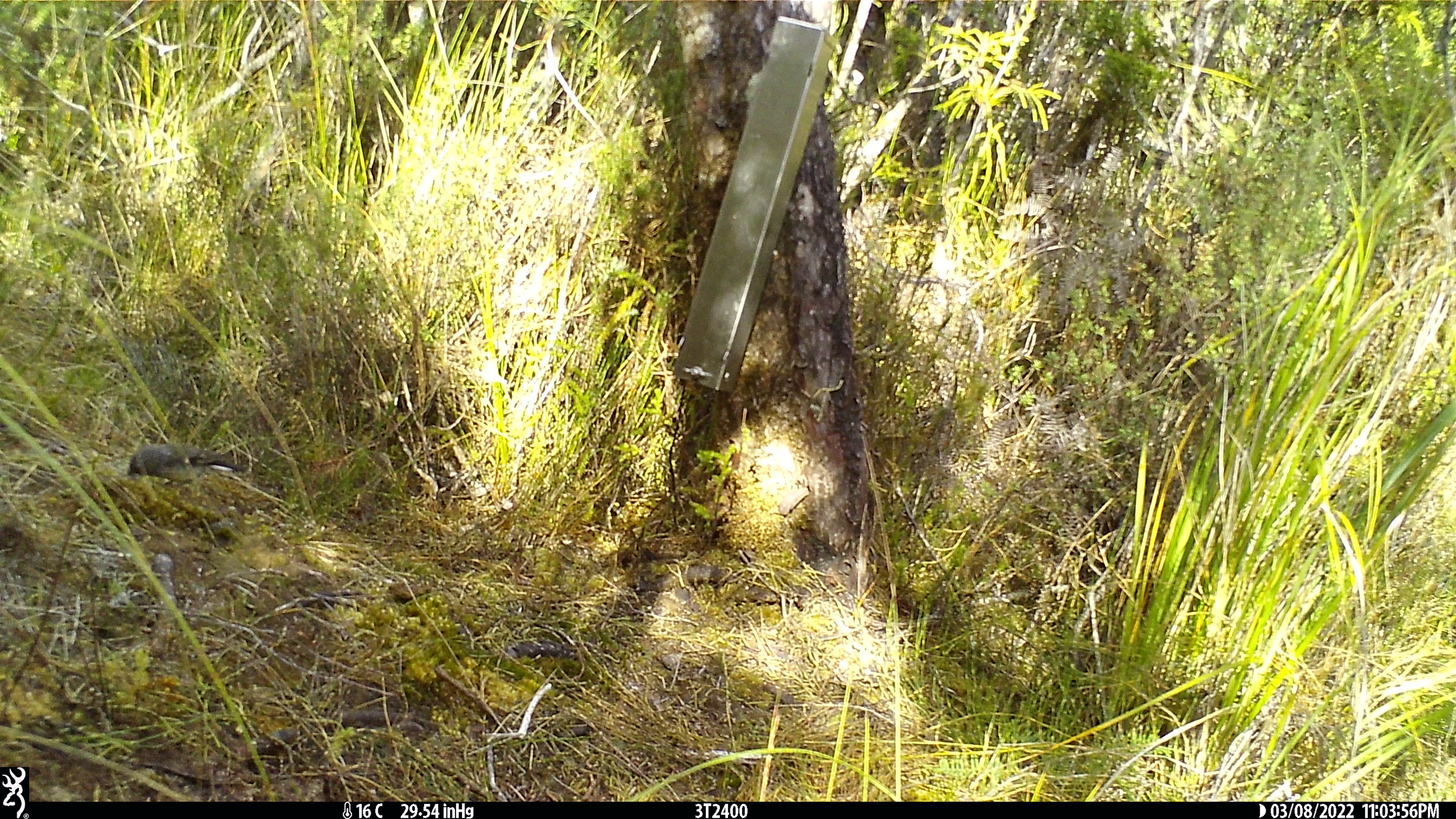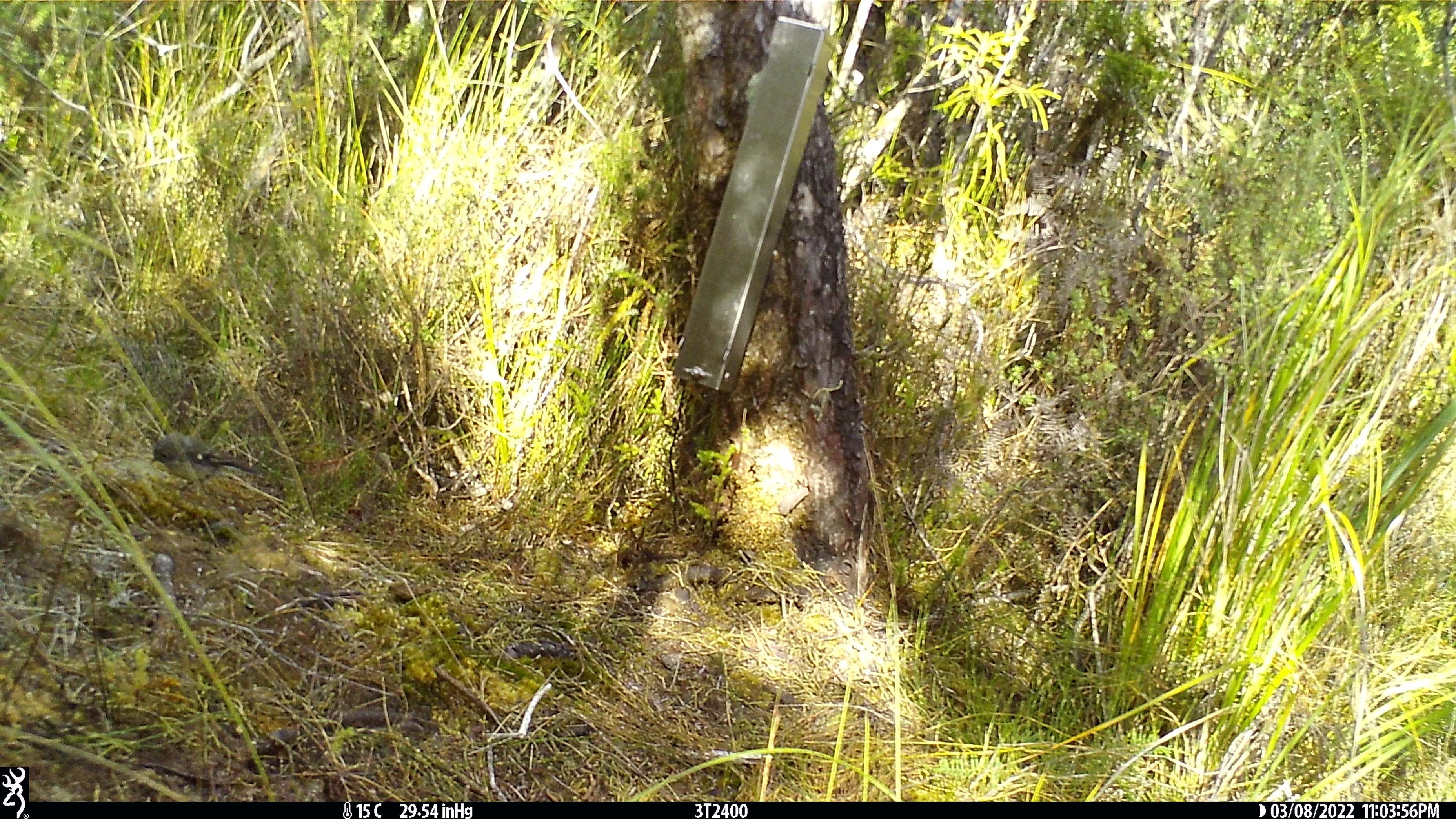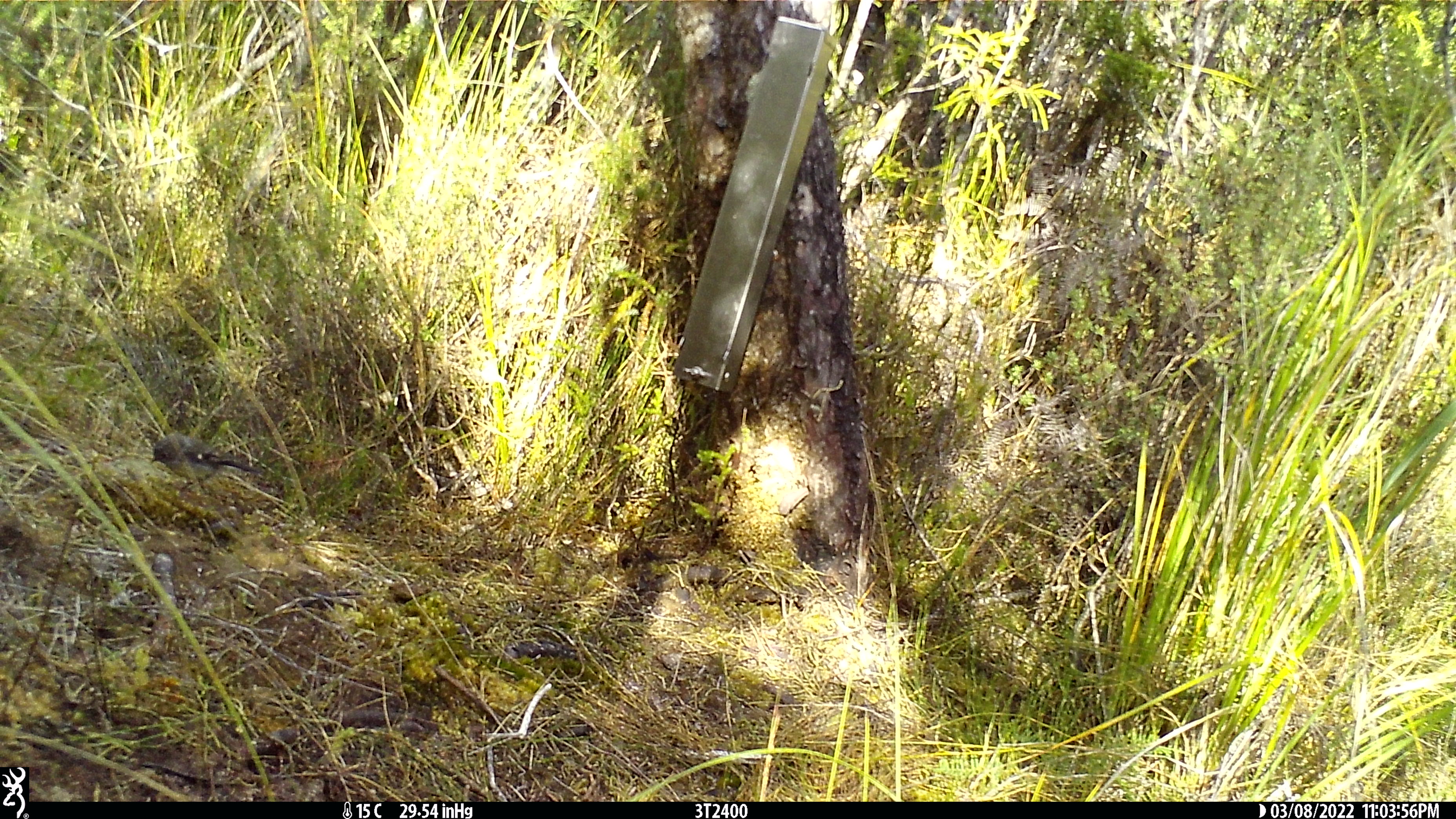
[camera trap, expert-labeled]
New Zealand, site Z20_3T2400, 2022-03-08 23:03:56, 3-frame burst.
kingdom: Animalia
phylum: Chordata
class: Aves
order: Passeriformes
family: Petroicidae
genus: Petroica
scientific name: Petroica macrocephala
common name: tomtit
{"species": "tomtit (Petroica macrocephala)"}